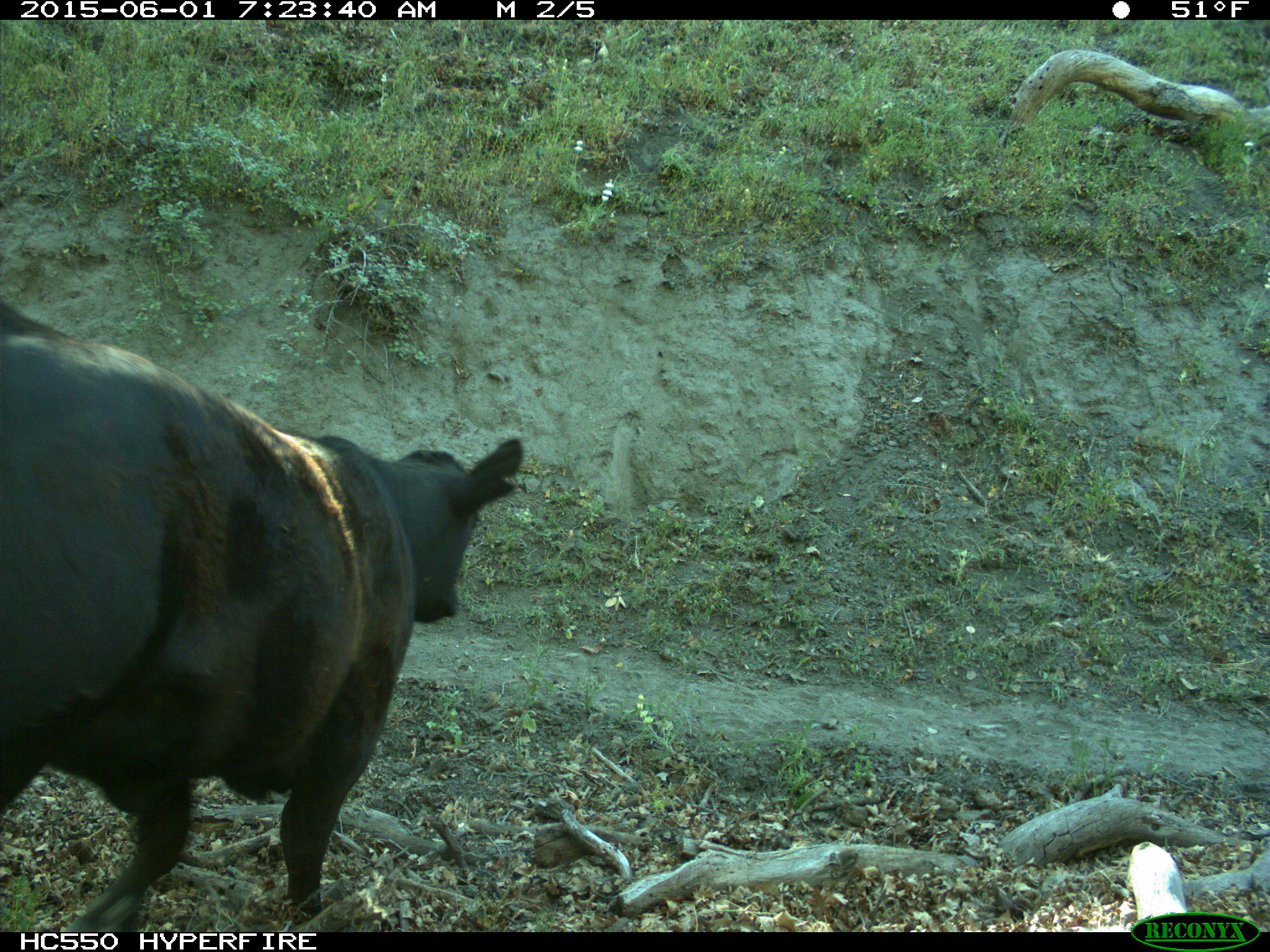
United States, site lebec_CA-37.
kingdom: Animalia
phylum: Chordata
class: Mammalia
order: Artiodactyla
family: Bovidae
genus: Bos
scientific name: Bos taurus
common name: domestic cow